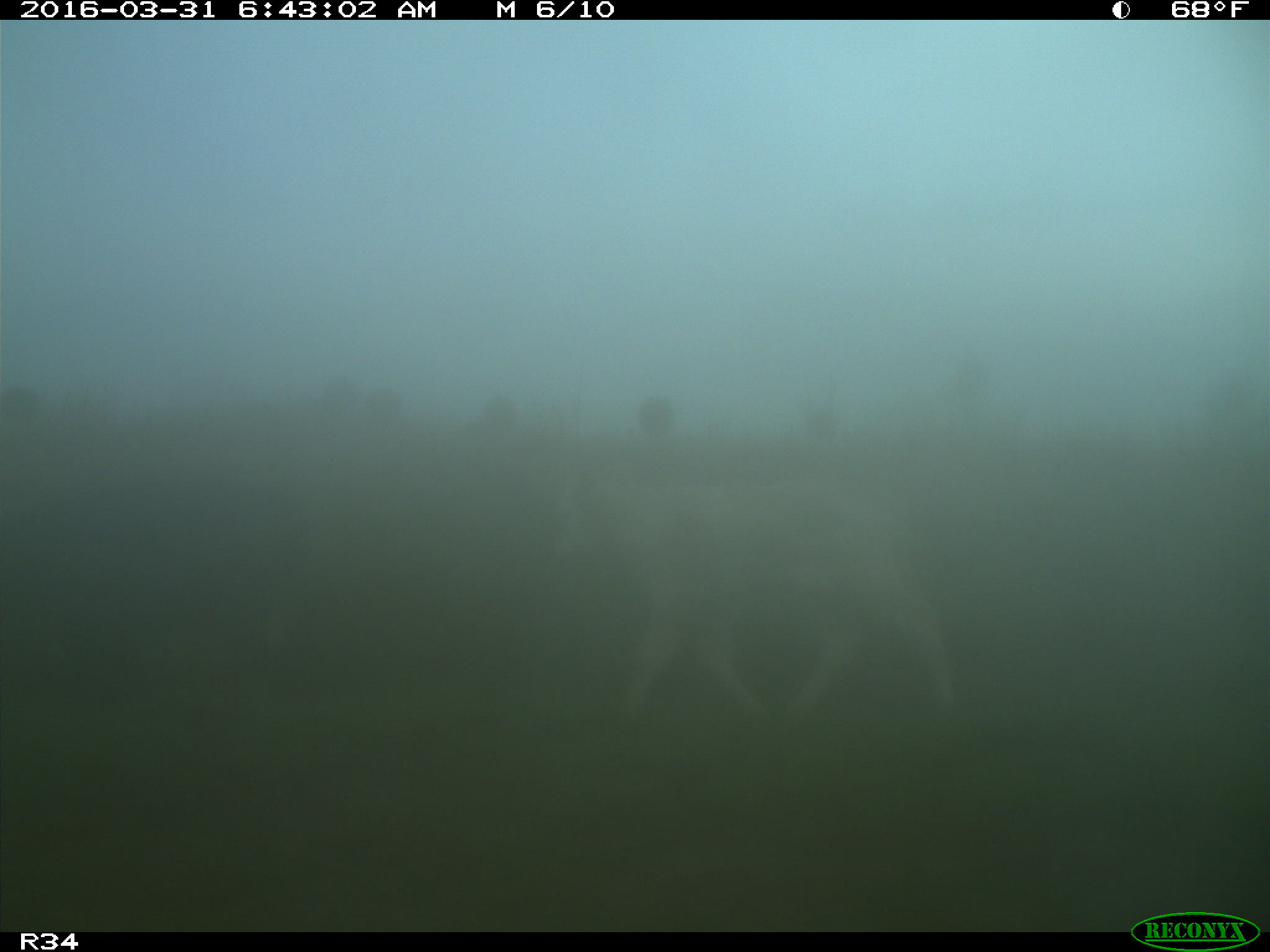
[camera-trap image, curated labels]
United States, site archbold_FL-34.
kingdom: Animalia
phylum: Chordata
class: Mammalia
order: Artiodactyla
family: Bovidae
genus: Bos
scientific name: Bos taurus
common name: domestic cow